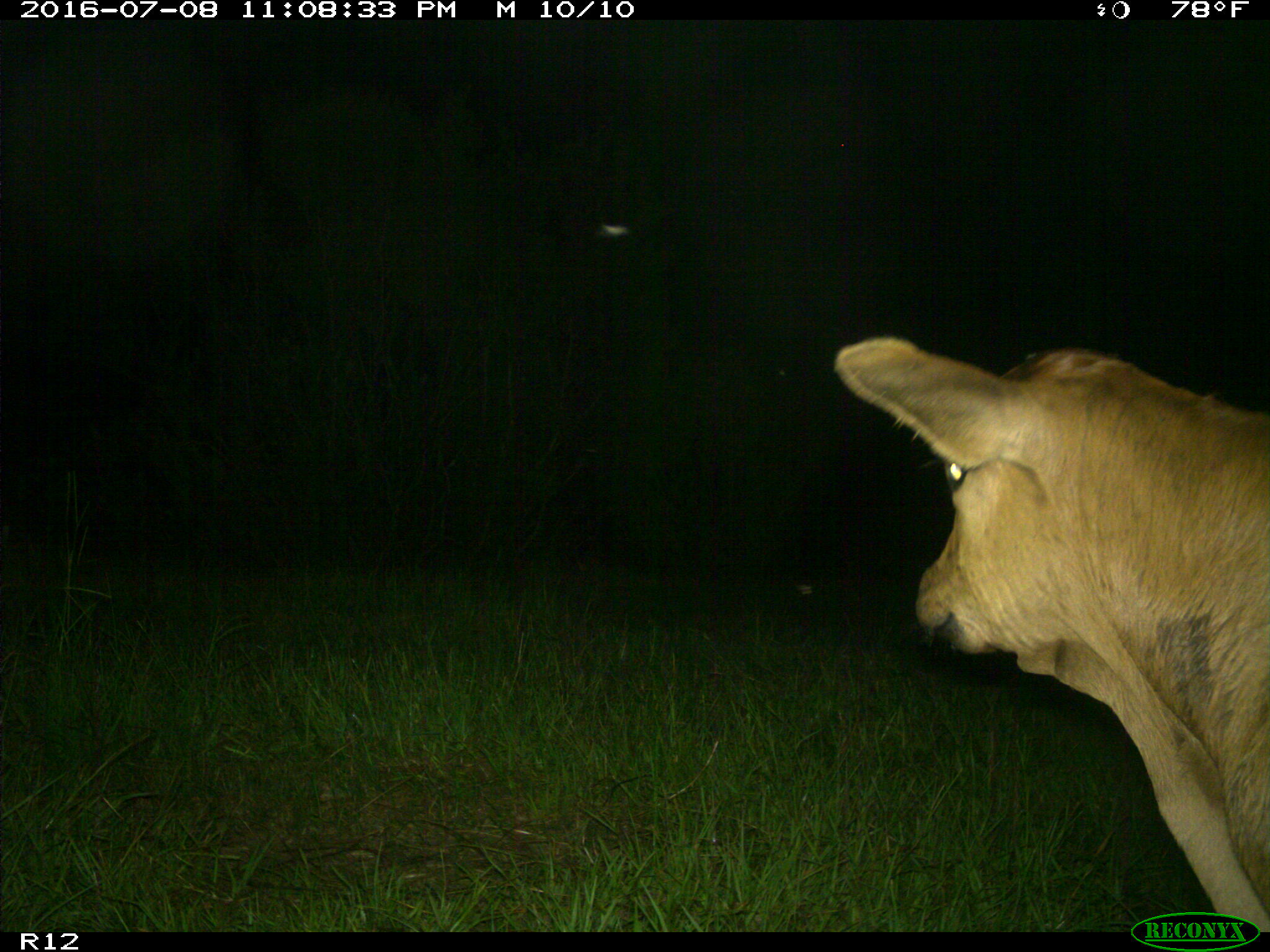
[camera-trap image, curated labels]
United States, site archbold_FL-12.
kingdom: Animalia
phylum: Chordata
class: Mammalia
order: Artiodactyla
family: Bovidae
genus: Bos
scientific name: Bos taurus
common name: domestic cow